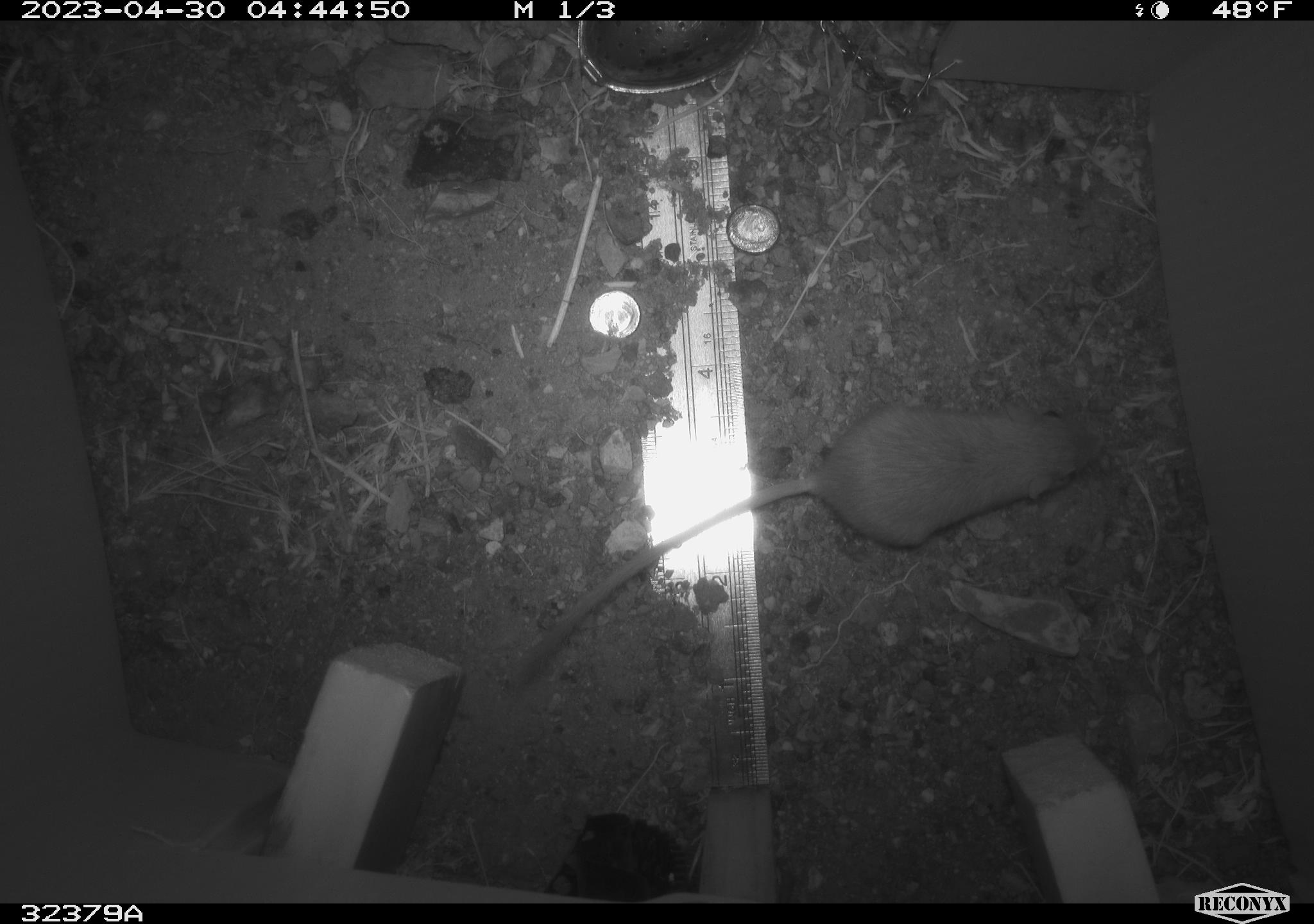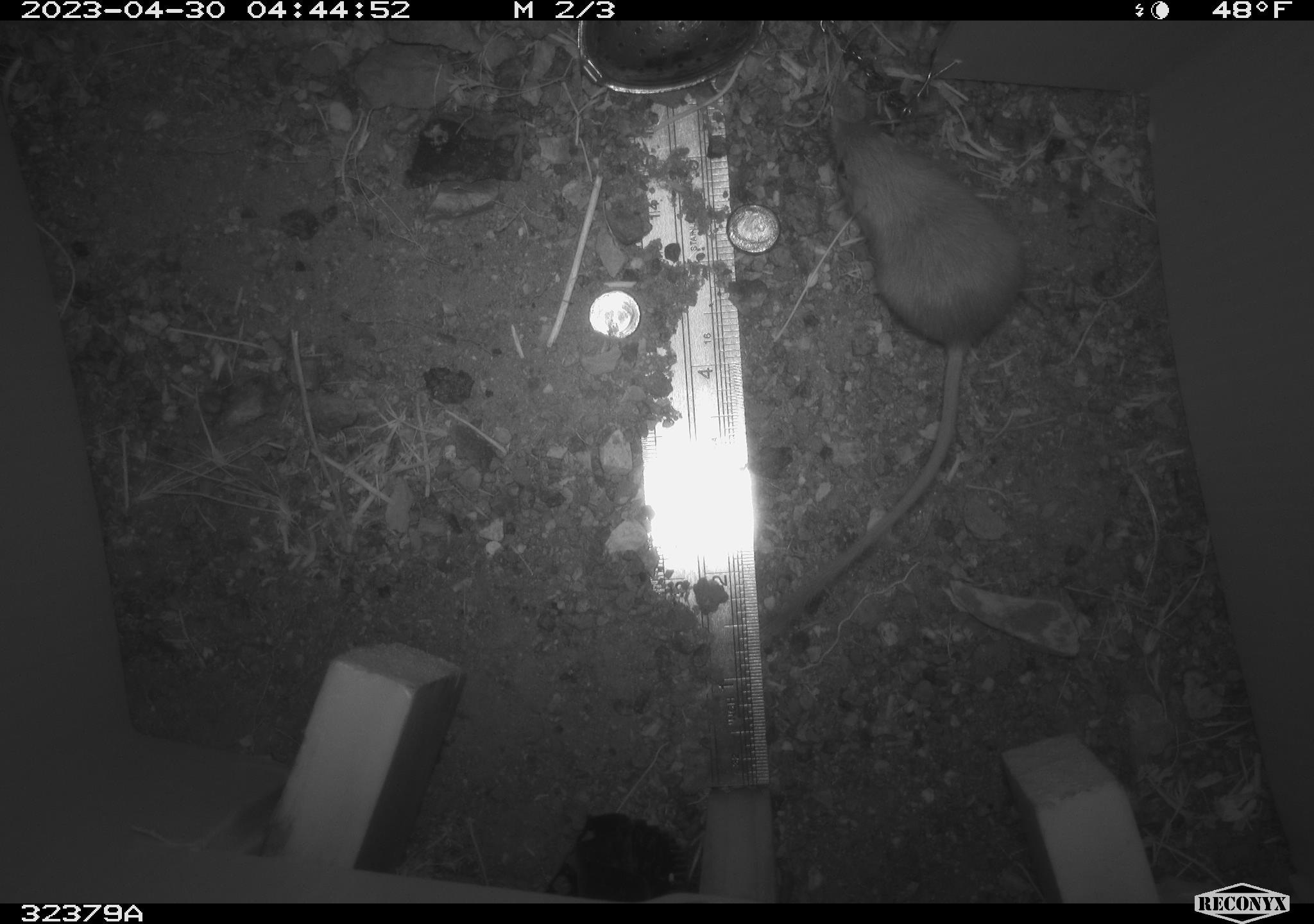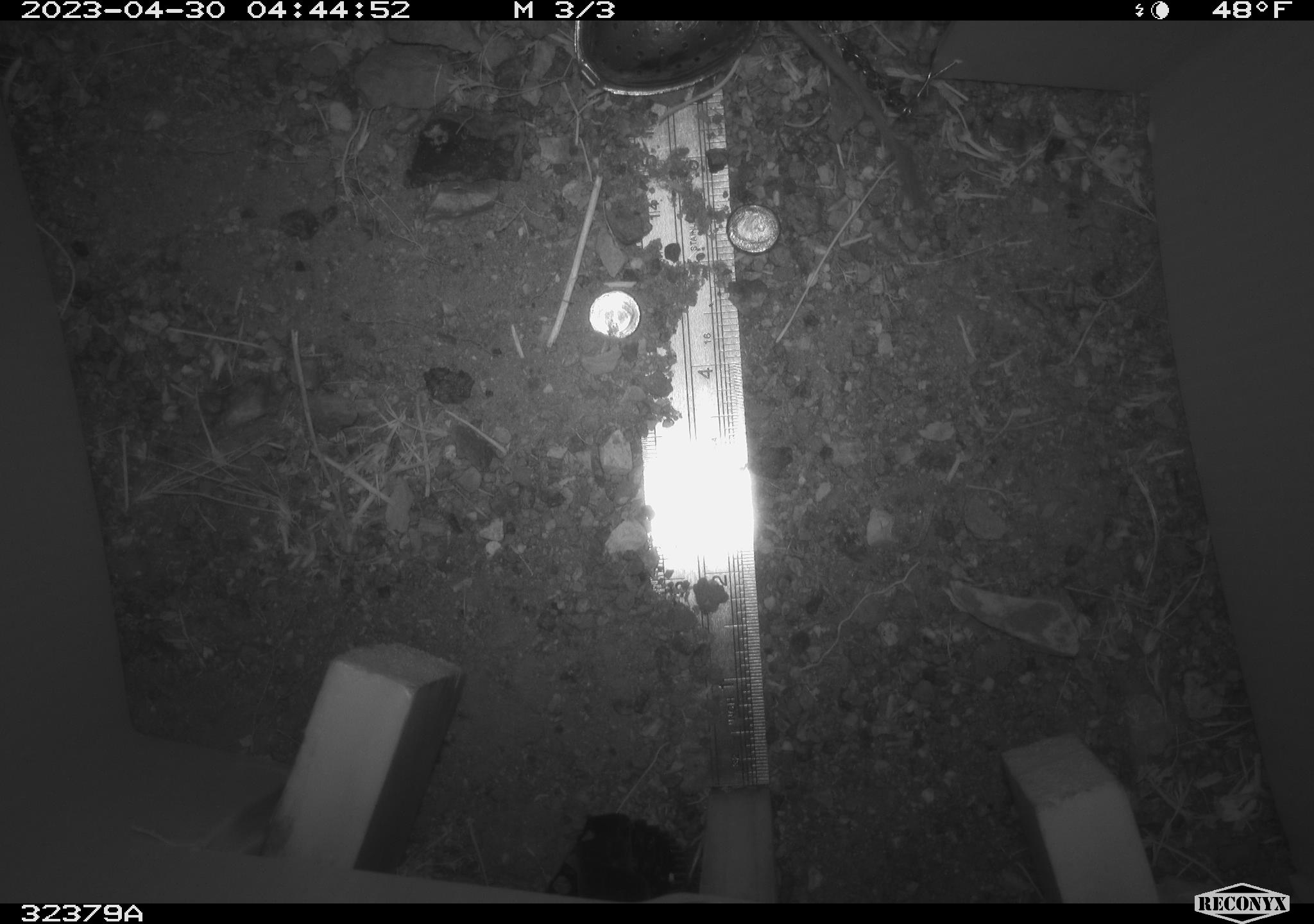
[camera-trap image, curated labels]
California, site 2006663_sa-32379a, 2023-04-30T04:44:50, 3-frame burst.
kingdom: Animalia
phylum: Chordata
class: Mammalia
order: Rodentia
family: Heteromyidae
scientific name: Heteromyidae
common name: kangaroo rats and pocket mice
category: heteromyidae family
Heteromyidae family (kangaroo rats and pocket mice) (Heteromyidae).